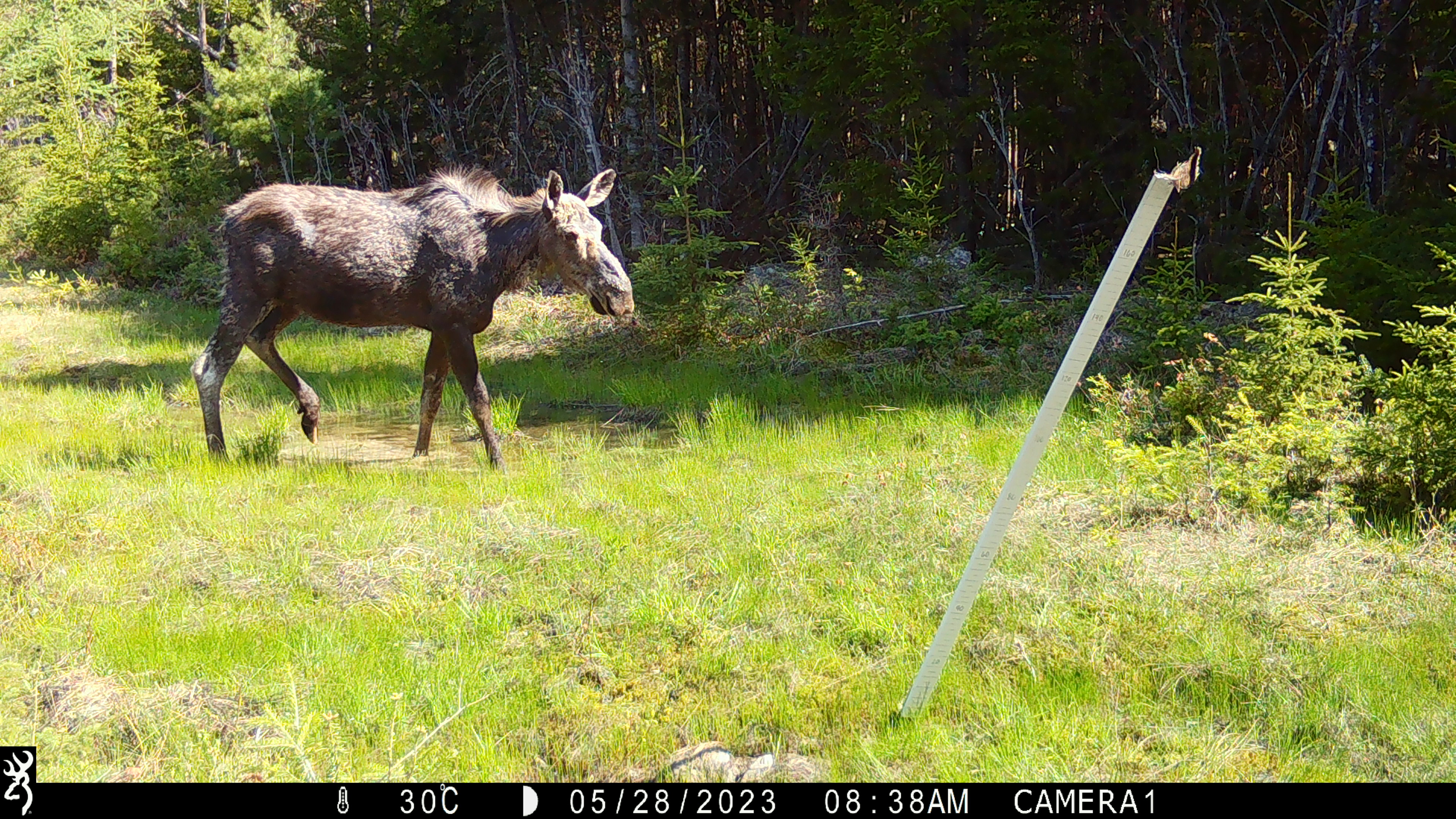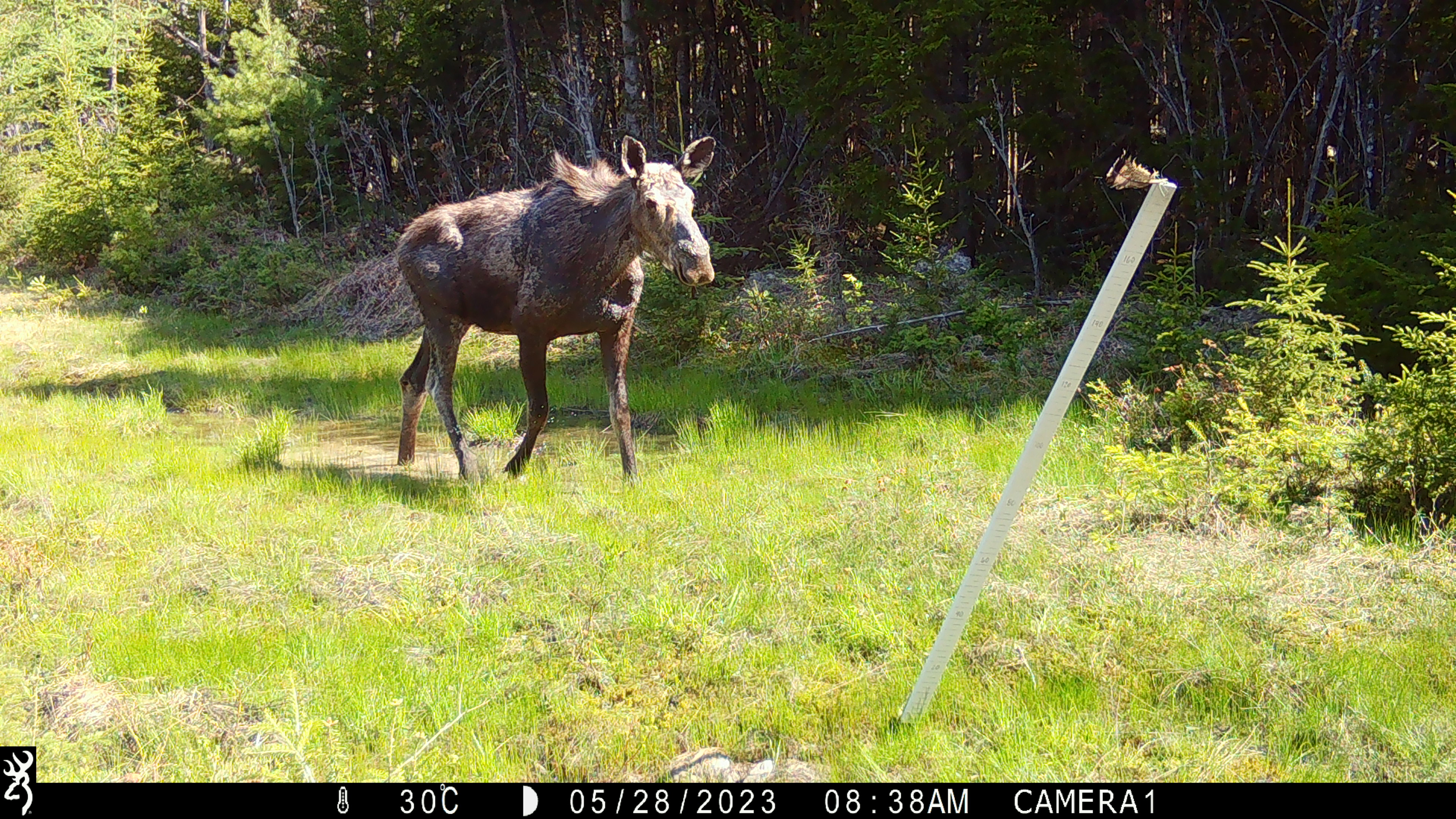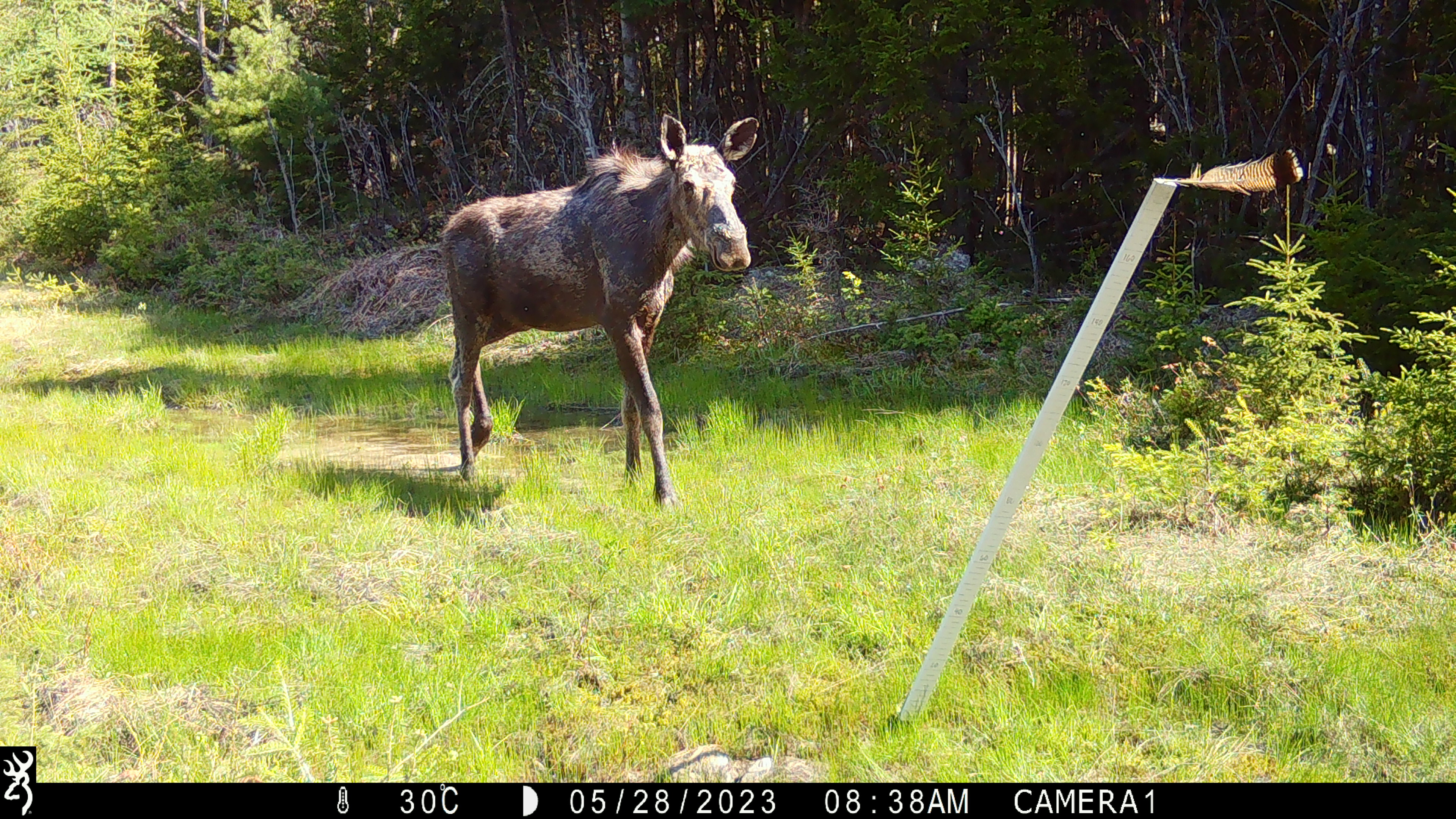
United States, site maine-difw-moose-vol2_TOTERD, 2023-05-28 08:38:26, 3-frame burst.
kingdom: Animalia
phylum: Chordata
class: Mammalia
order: Artiodactyla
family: Cervidae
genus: Alces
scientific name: Alces alces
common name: moose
Moose (Alces alces).